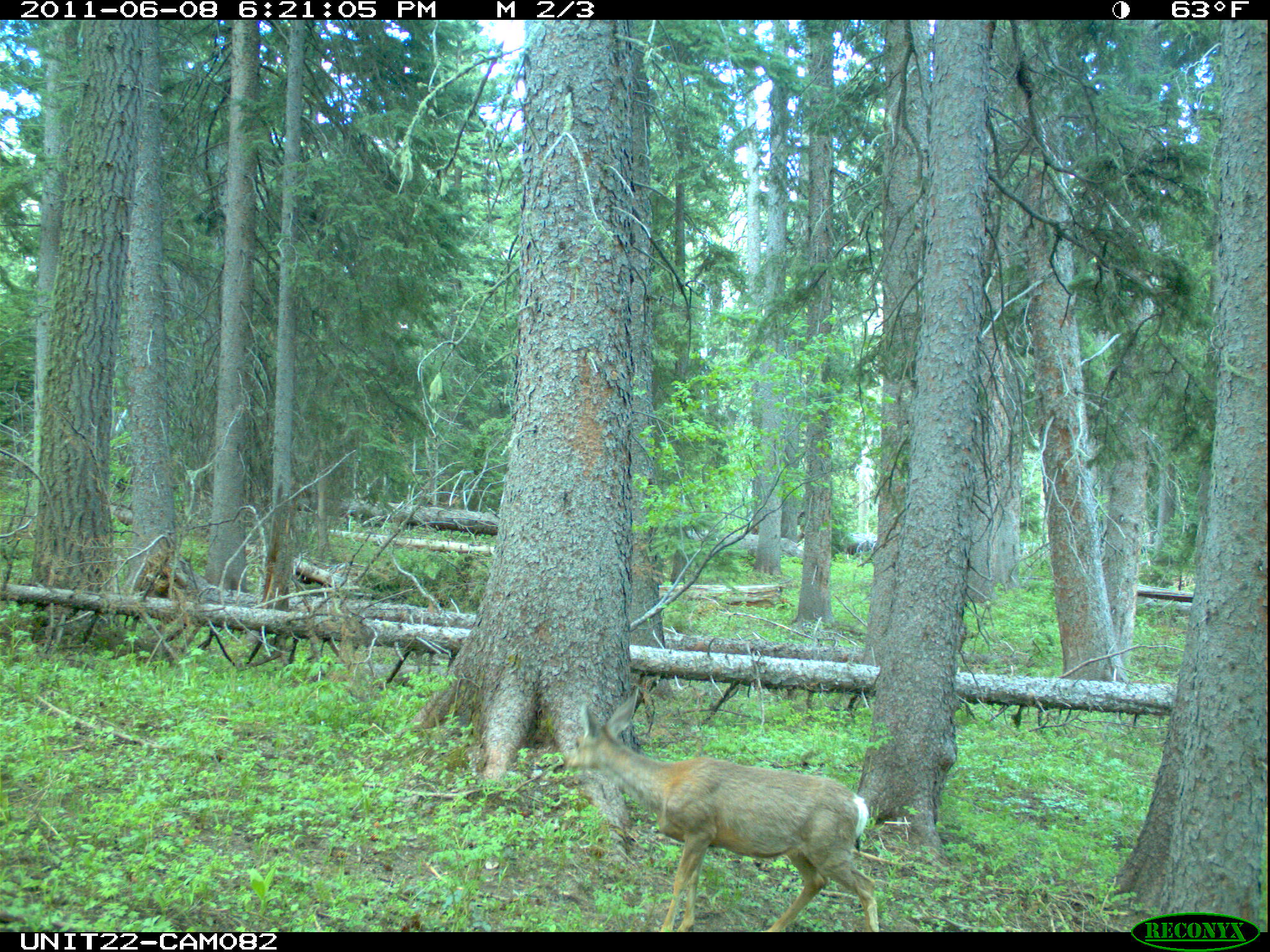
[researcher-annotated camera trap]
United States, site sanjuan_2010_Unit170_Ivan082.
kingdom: Animalia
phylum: Chordata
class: Mammalia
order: Artiodactyla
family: Cervidae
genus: Odocoileus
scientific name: Odocoileus hemionus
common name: mule deer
Odocoileus hemionus (mule deer).